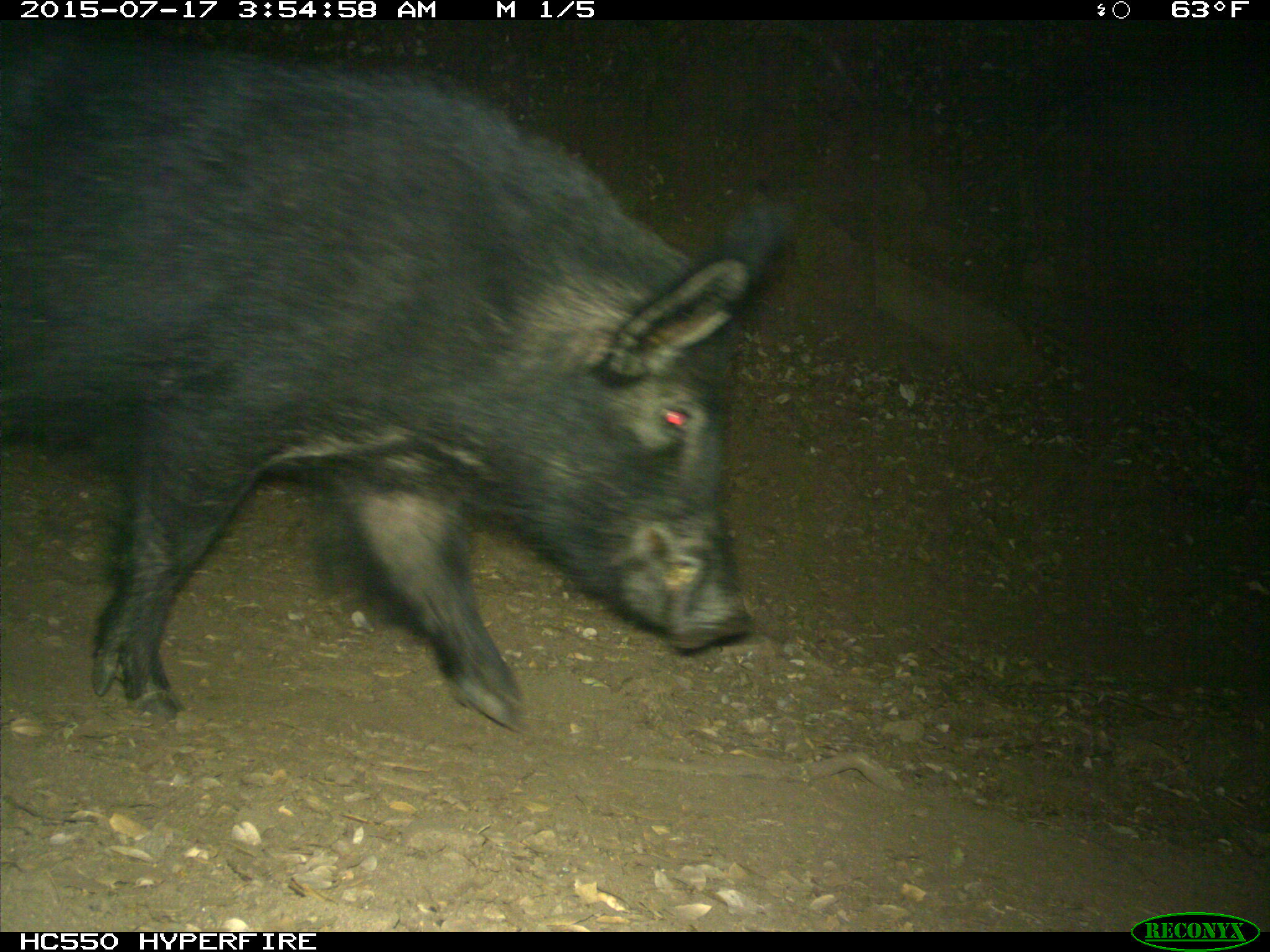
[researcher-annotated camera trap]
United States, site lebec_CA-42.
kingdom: Animalia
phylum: Chordata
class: Mammalia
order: Artiodactyla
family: Suidae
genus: Sus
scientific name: Sus scrofa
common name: wild boar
Sus scrofa (wild boar).